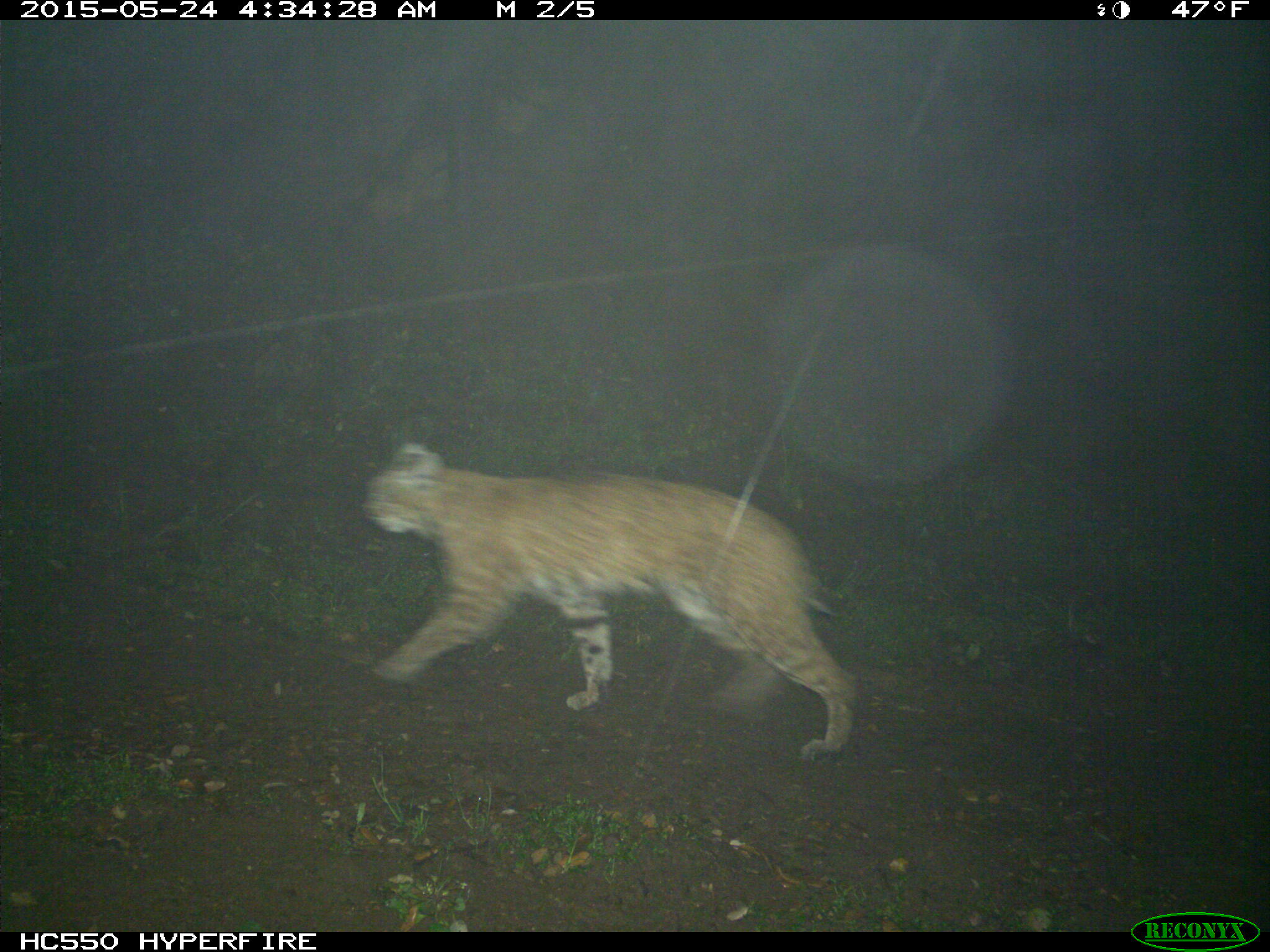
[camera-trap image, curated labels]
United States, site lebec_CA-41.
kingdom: Animalia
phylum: Chordata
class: Mammalia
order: Carnivora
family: Felidae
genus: Lynx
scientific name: Lynx rufus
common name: bobcat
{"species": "Lynx rufus (bobcat)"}